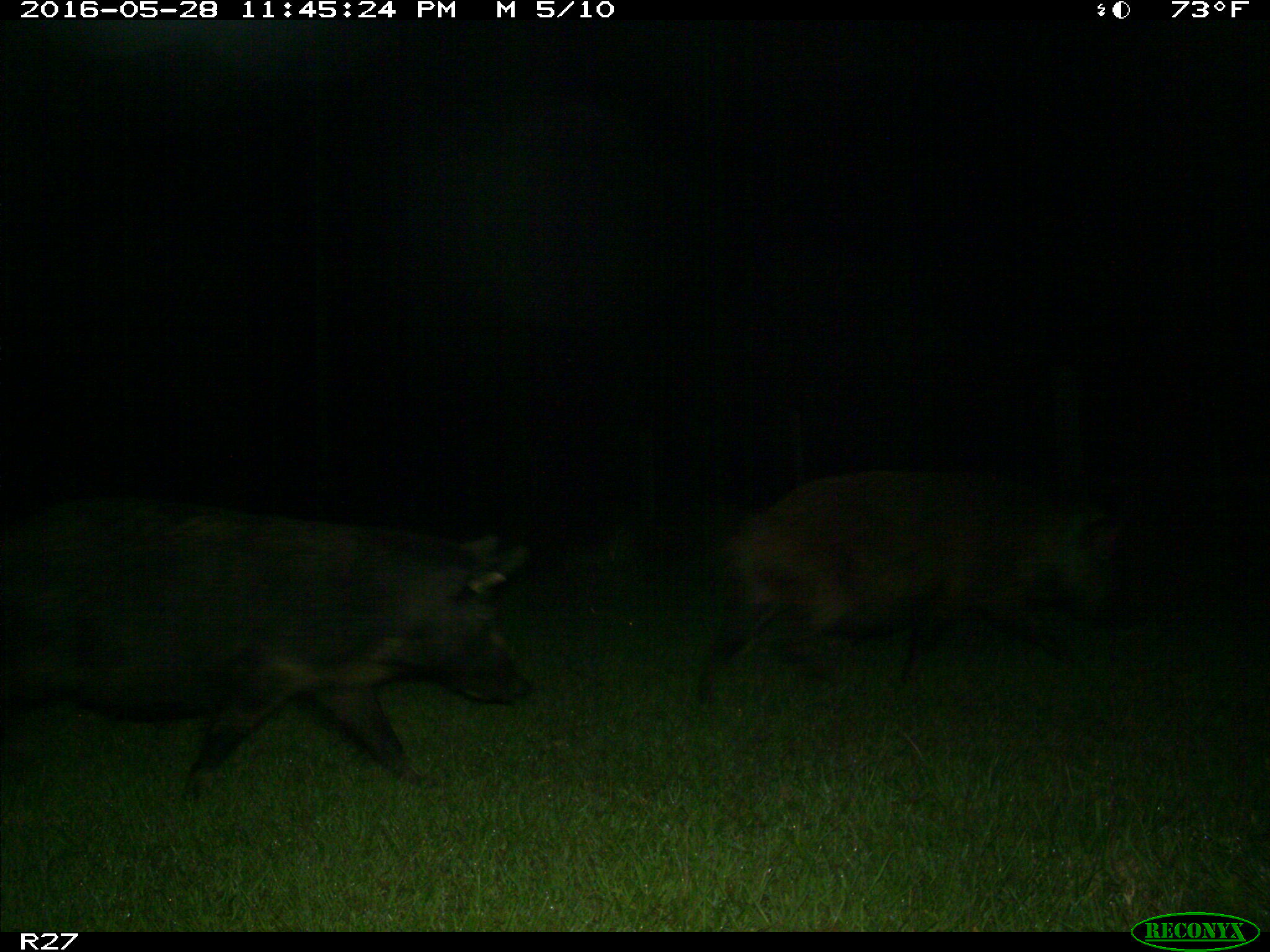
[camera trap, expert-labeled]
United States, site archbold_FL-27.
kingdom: Animalia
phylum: Chordata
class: Mammalia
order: Artiodactyla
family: Suidae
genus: Sus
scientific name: Sus scrofa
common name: wild boar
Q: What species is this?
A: Sus scrofa (wild boar).